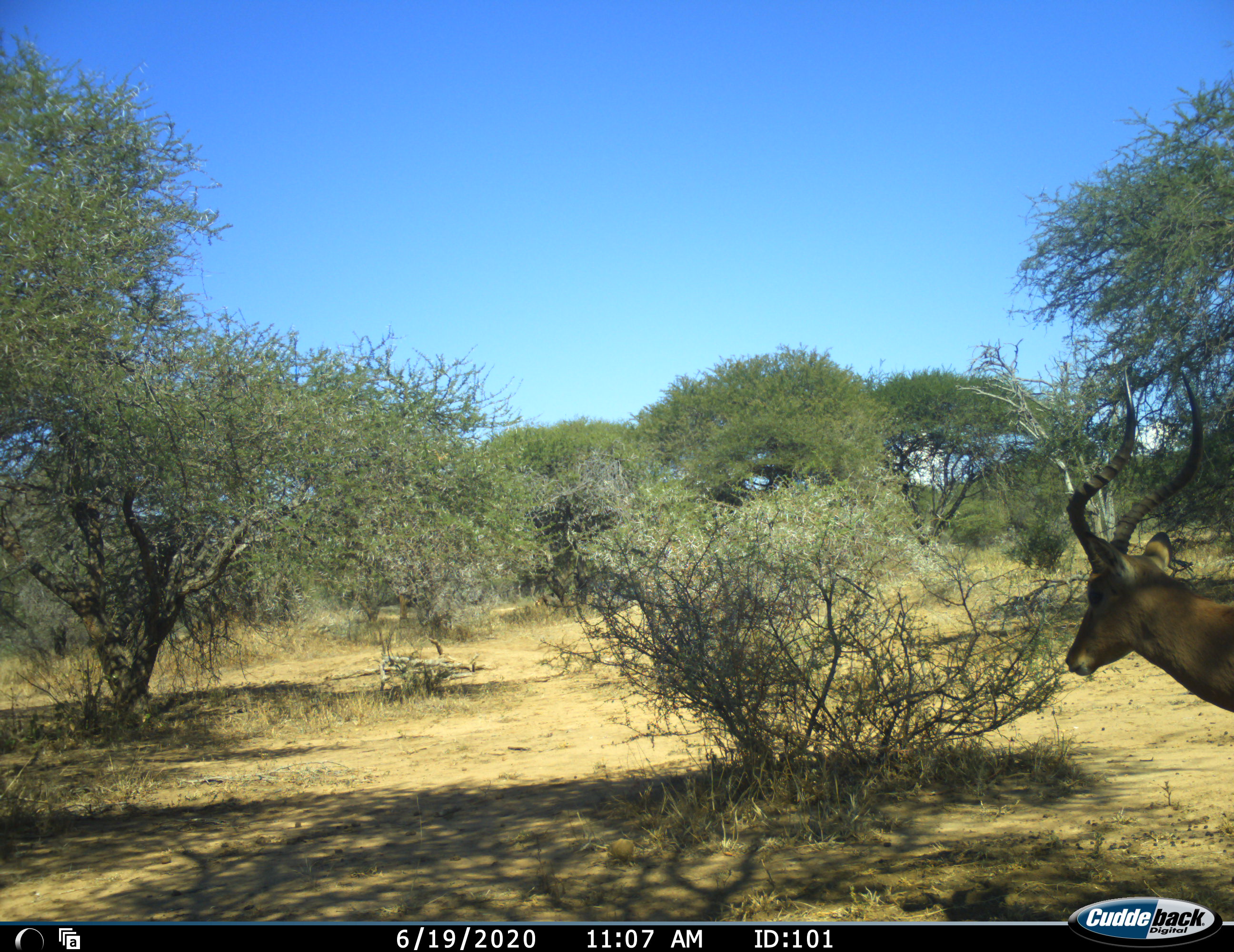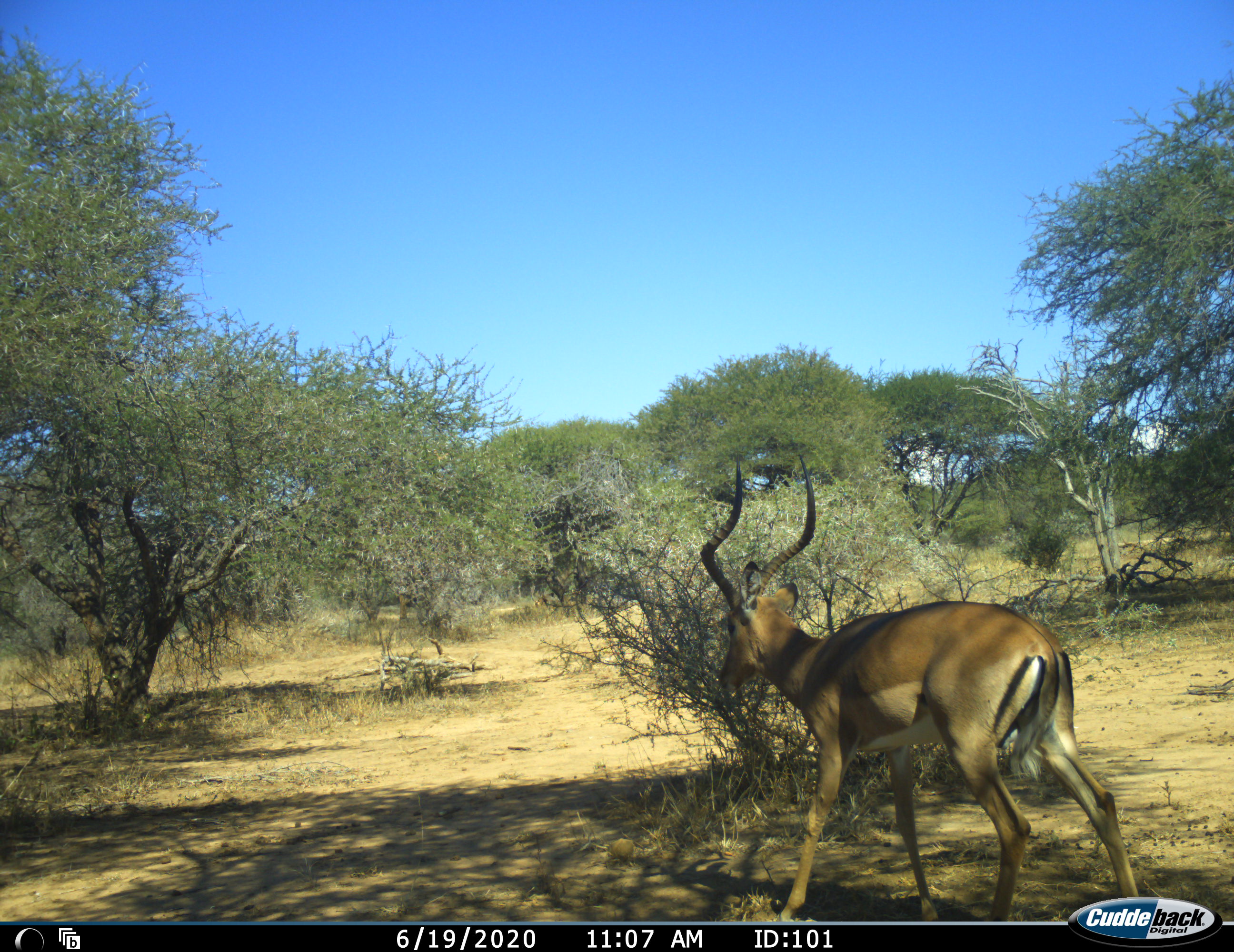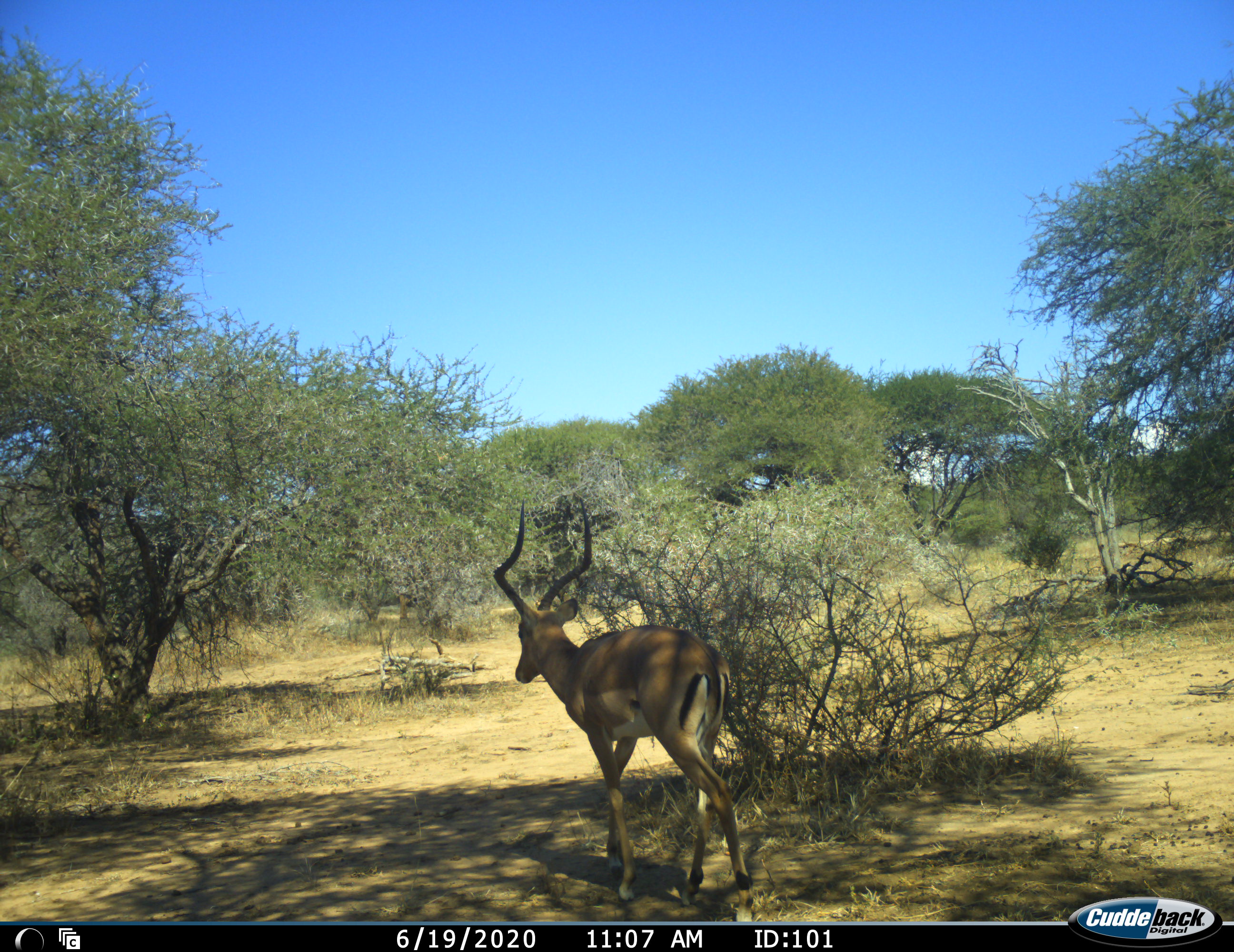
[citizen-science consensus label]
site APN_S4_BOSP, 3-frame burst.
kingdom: Animalia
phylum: Chordata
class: Mammalia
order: Artiodactyla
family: Bovidae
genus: Aepyceros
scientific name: Aepyceros melampus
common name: impala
Impala (Aepyceros melampus), count 1. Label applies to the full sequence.